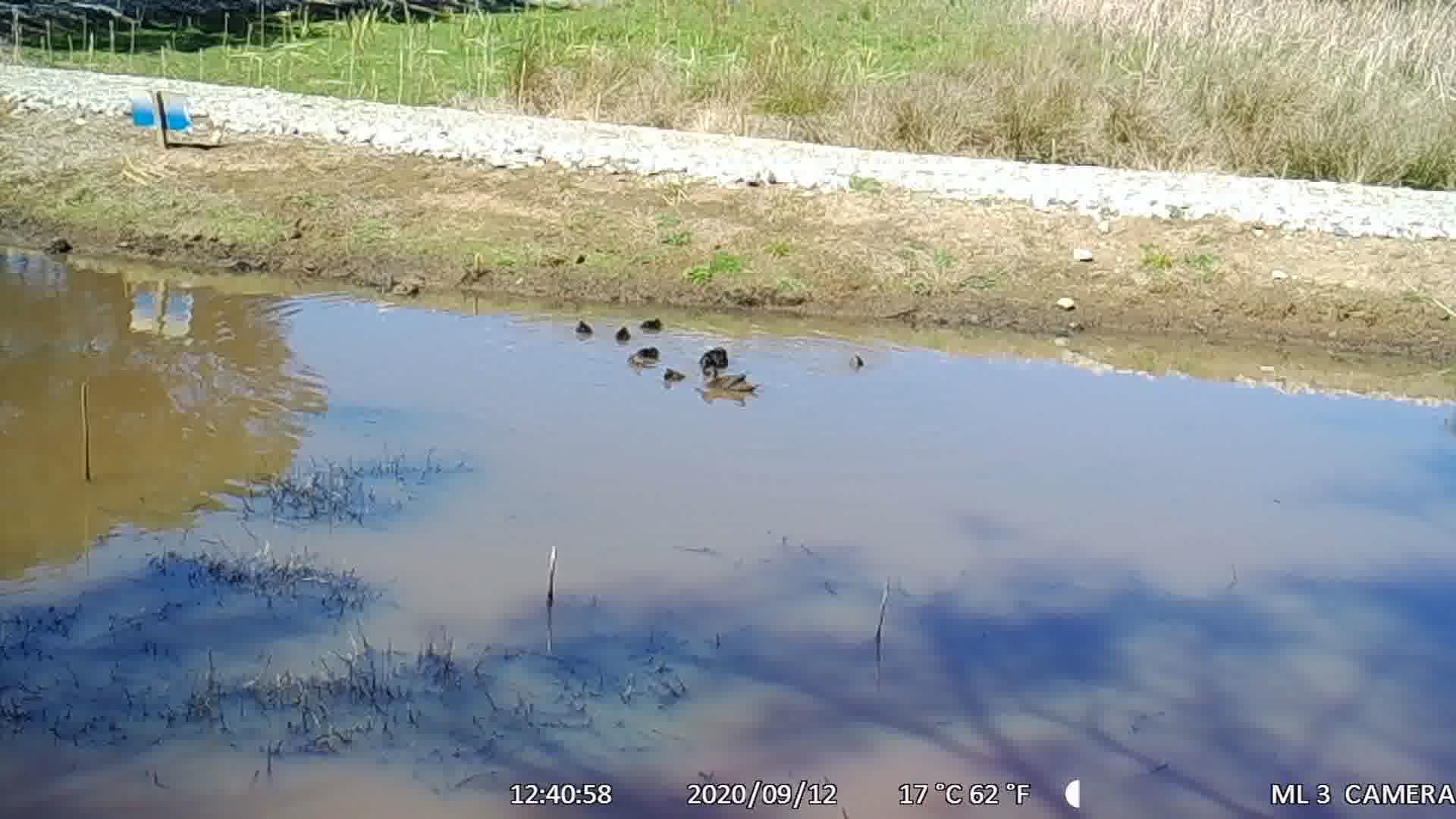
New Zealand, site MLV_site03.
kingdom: Animalia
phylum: Chordata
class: Aves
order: Anseriformes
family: Anatidae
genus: Anas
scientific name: Anas chlorotis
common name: brown teal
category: pateke